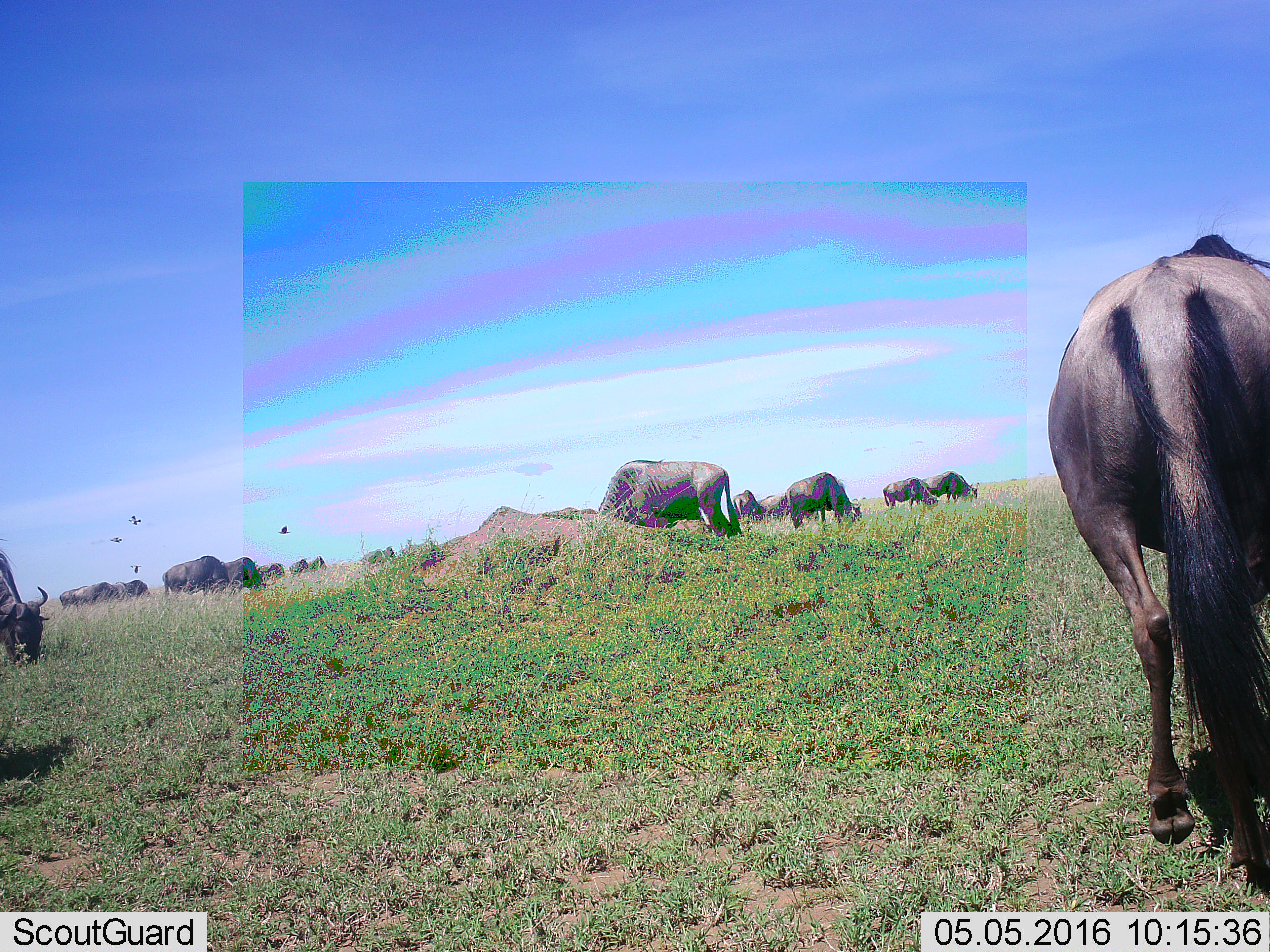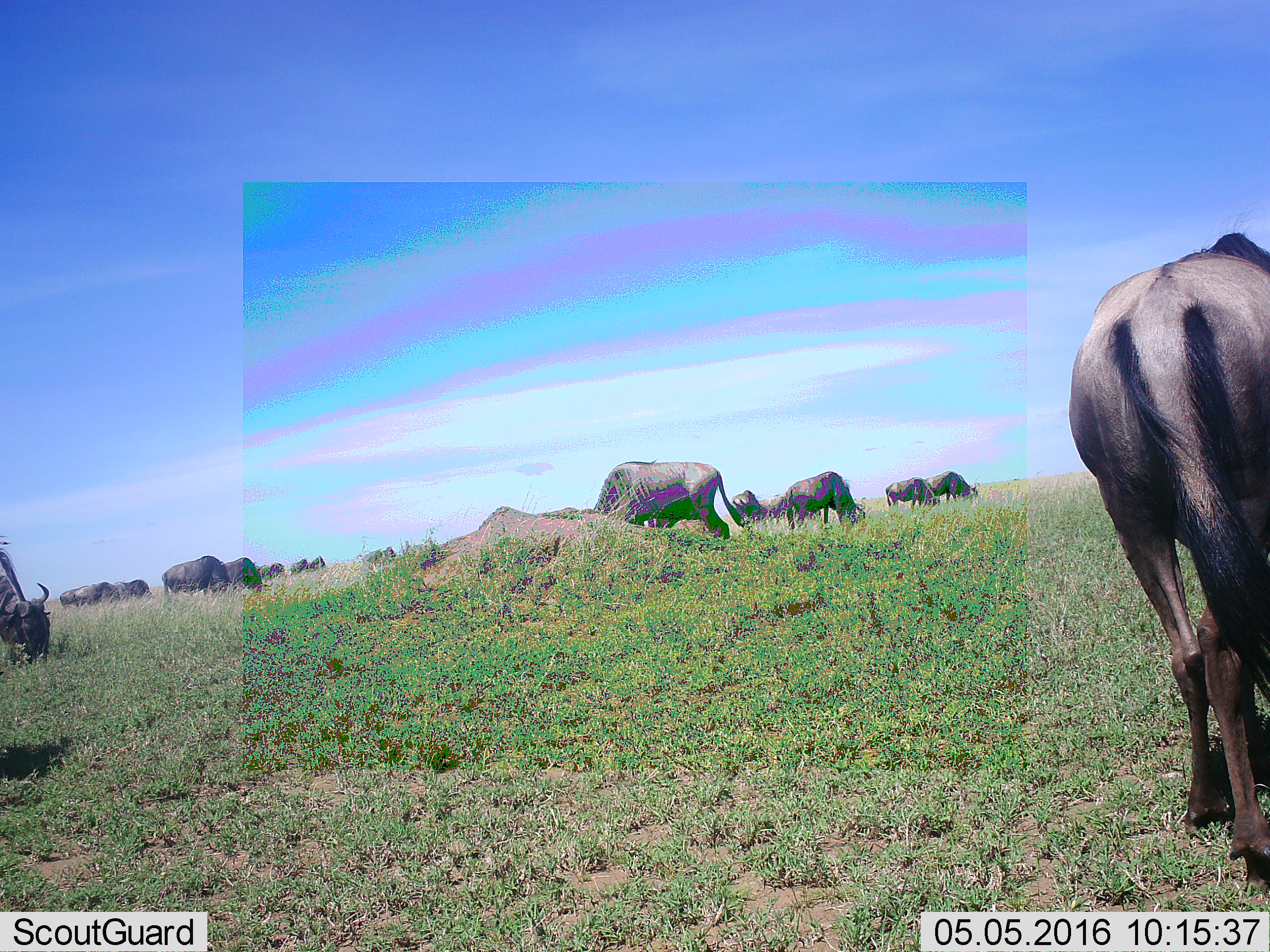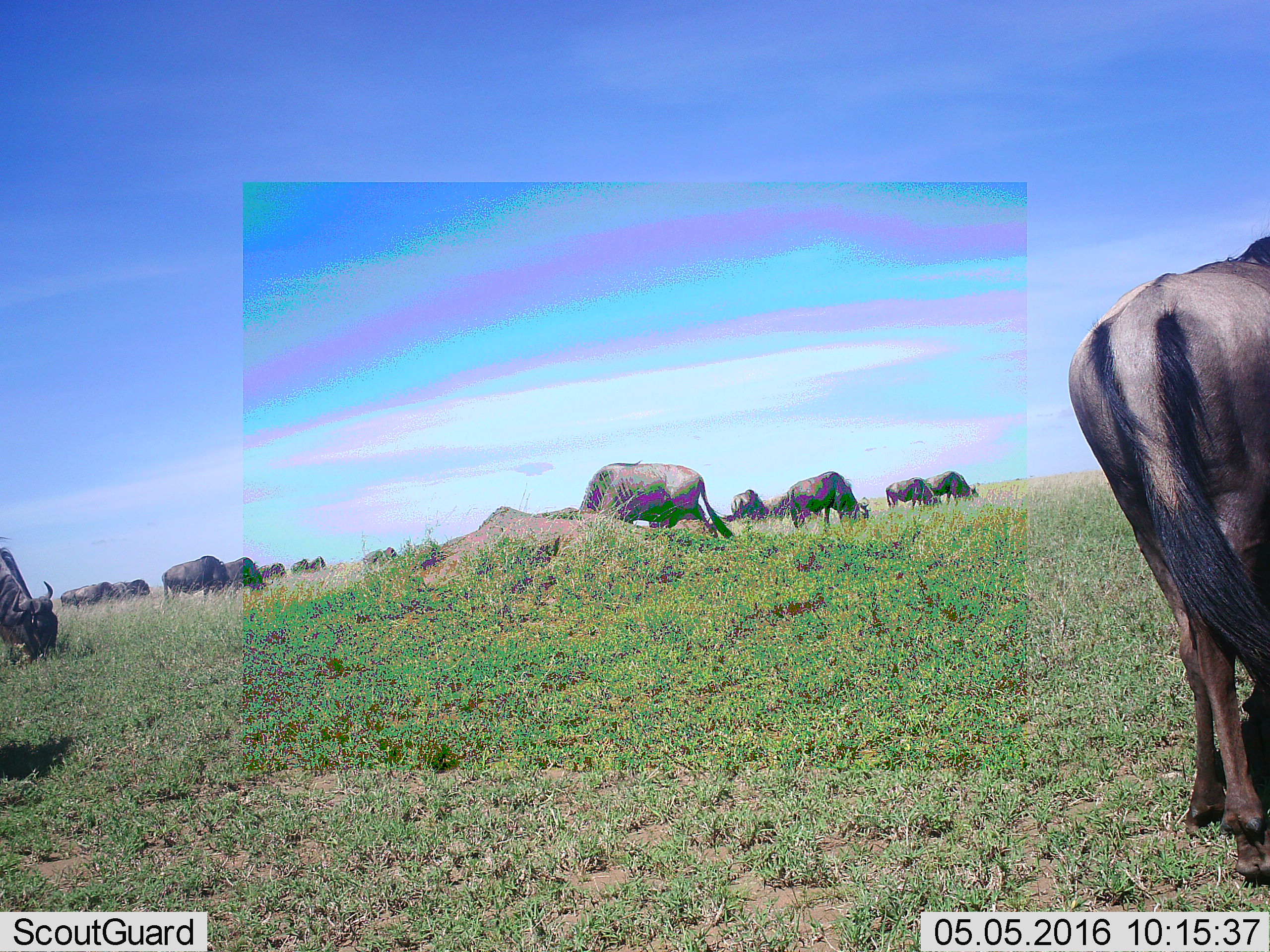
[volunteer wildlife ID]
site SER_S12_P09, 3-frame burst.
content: unidentified animal